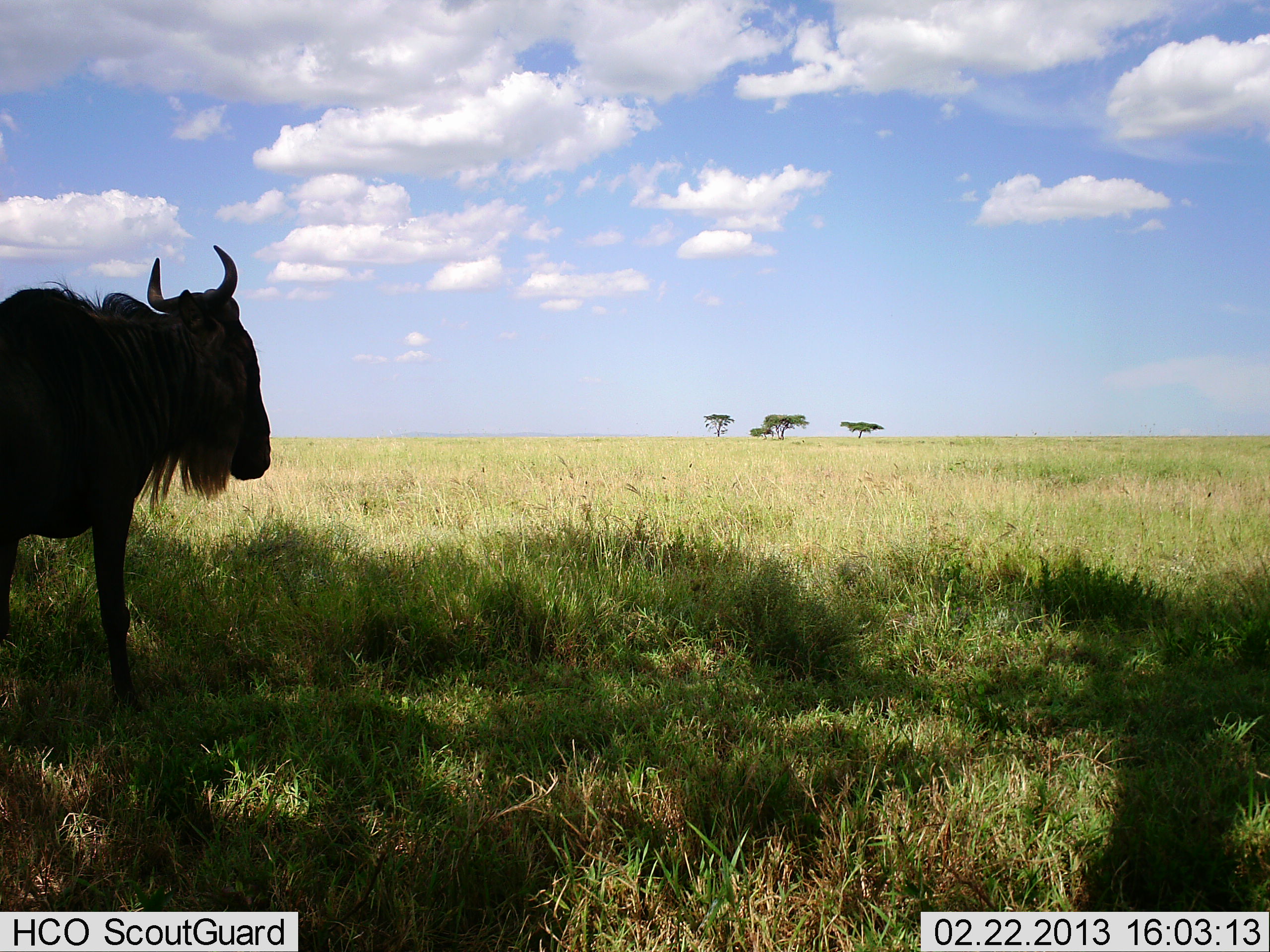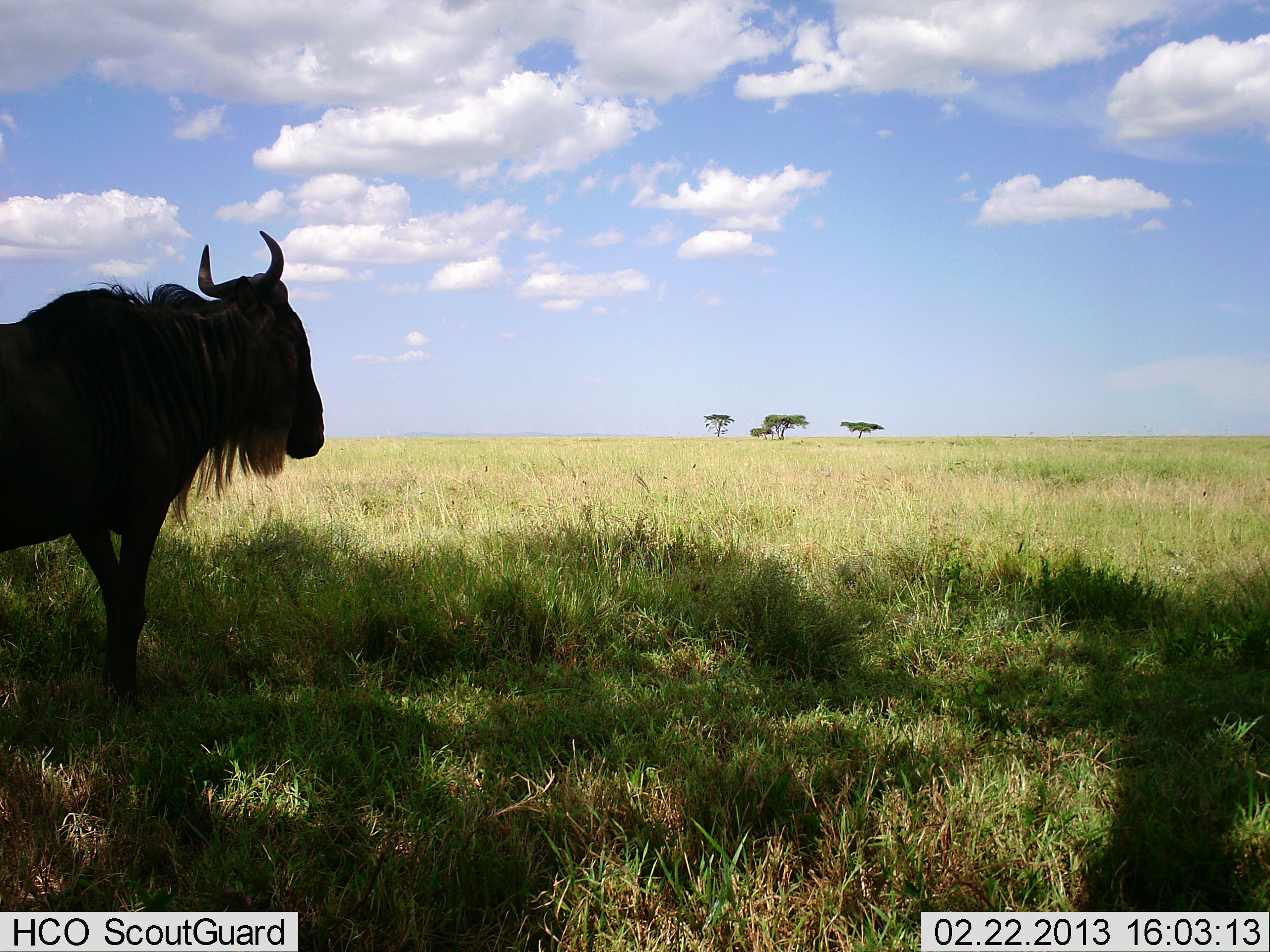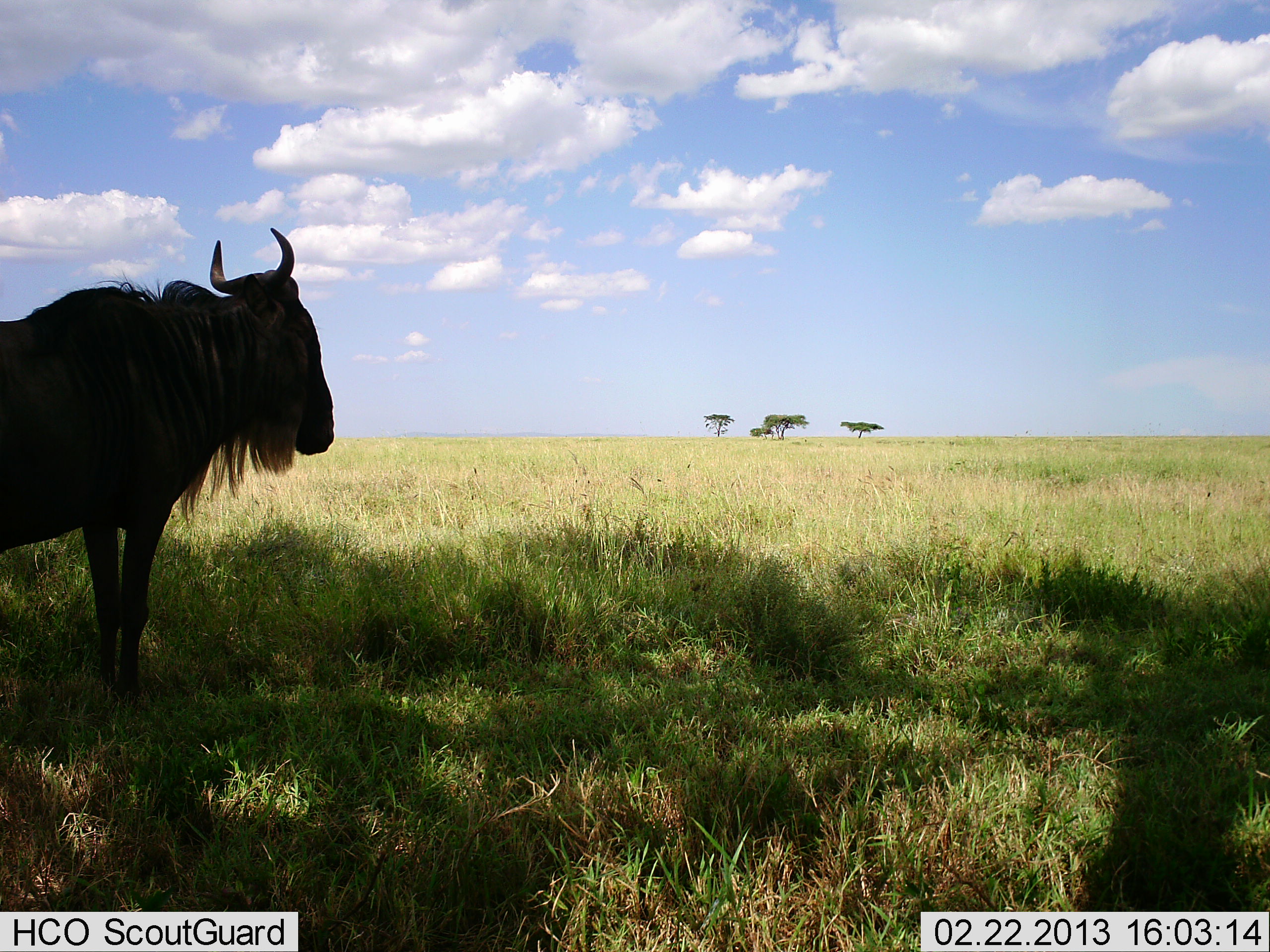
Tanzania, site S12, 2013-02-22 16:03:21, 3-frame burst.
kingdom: Animalia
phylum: Chordata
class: Mammalia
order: Artiodactyla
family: Bovidae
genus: Connochaetes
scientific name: Connochaetes taurinus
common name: blue wildebeest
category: wildebeest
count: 1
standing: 54%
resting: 8%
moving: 46%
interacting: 4%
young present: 0%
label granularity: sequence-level